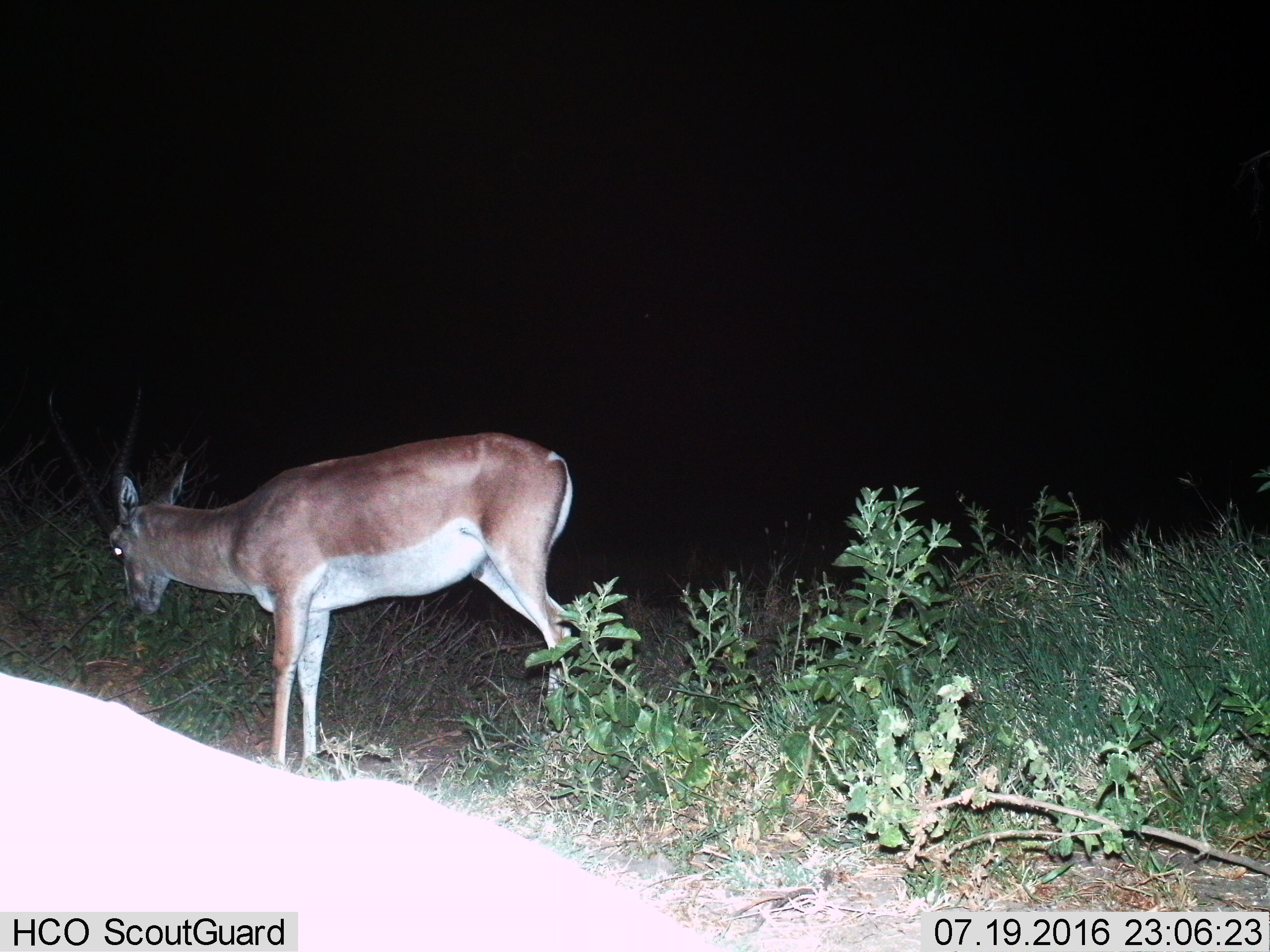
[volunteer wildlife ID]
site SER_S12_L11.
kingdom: Animalia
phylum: Chordata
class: Mammalia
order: Artiodactyla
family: Bovidae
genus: Nanger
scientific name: Nanger granti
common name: grant's gazelle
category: gazellegrants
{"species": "gazellegrants (grant's gazelle) (Nanger granti)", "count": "1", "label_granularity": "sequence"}